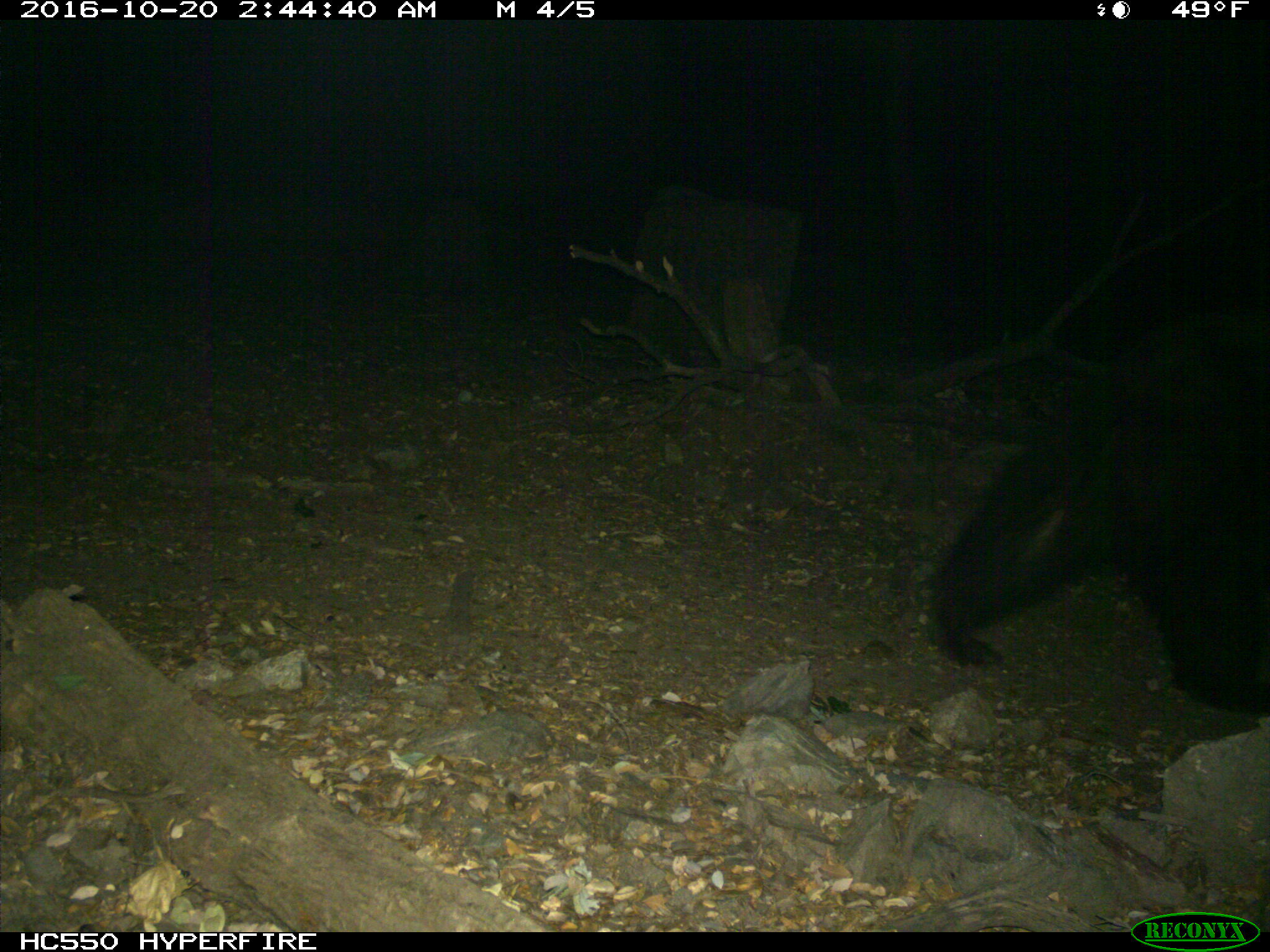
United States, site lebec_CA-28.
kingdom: Animalia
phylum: Chordata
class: Mammalia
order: Carnivora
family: Ursidae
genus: Ursus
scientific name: Ursus americanus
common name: american black bear